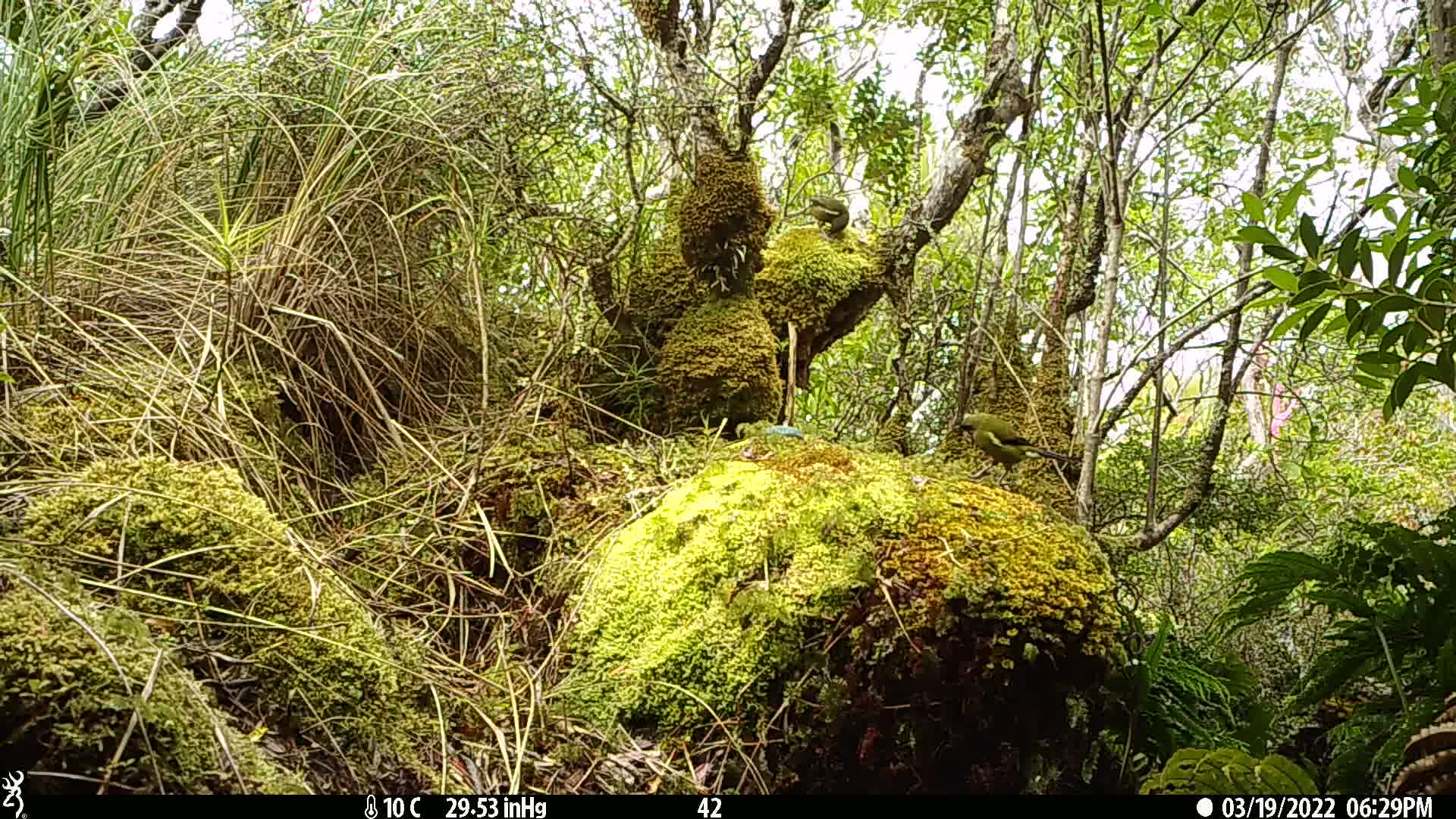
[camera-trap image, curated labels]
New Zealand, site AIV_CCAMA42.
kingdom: Animalia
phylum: Chordata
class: Aves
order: Passeriformes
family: Meliphagidae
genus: Anthornis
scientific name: Anthornis melanura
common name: new zealand bellbird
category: bellbird